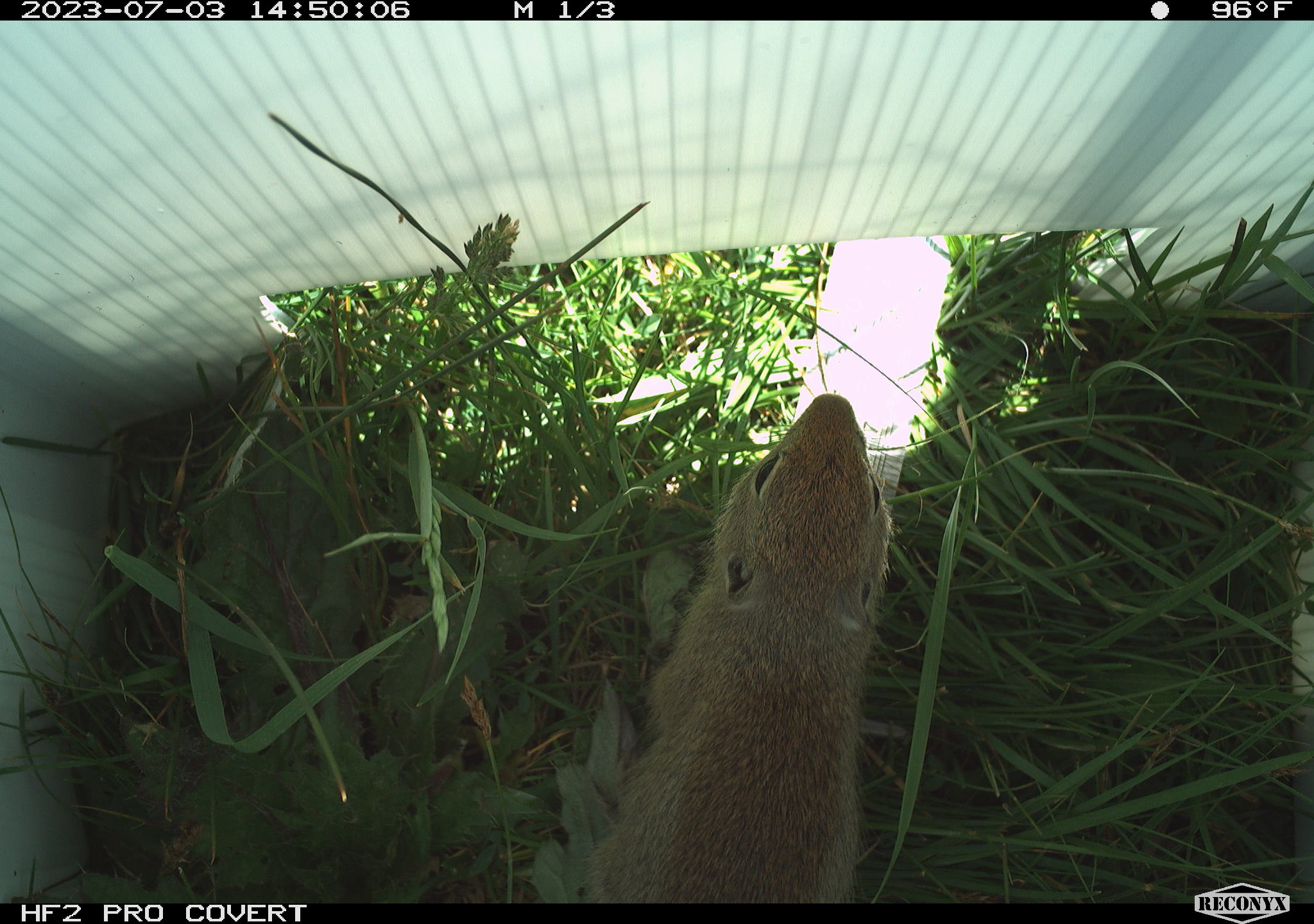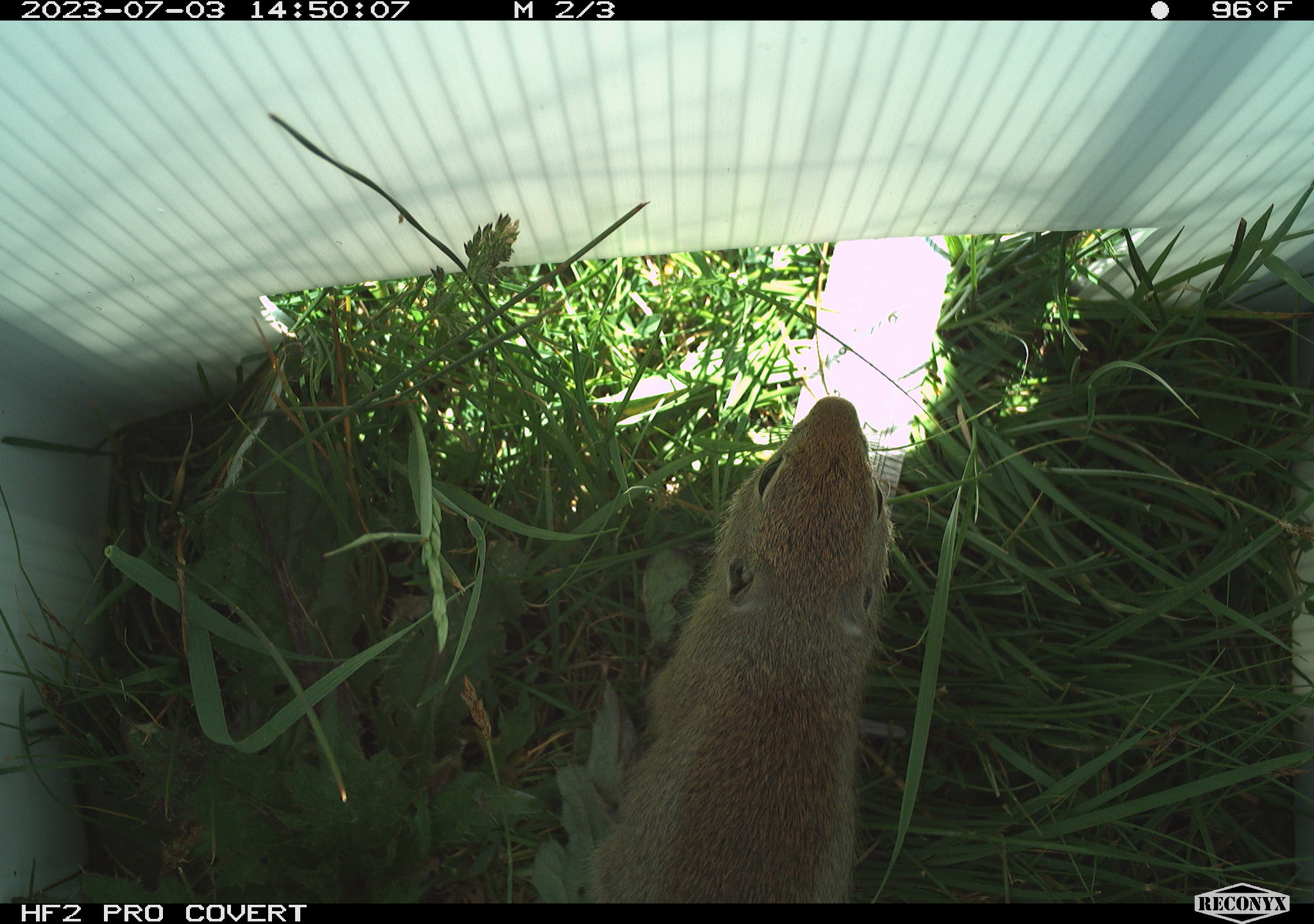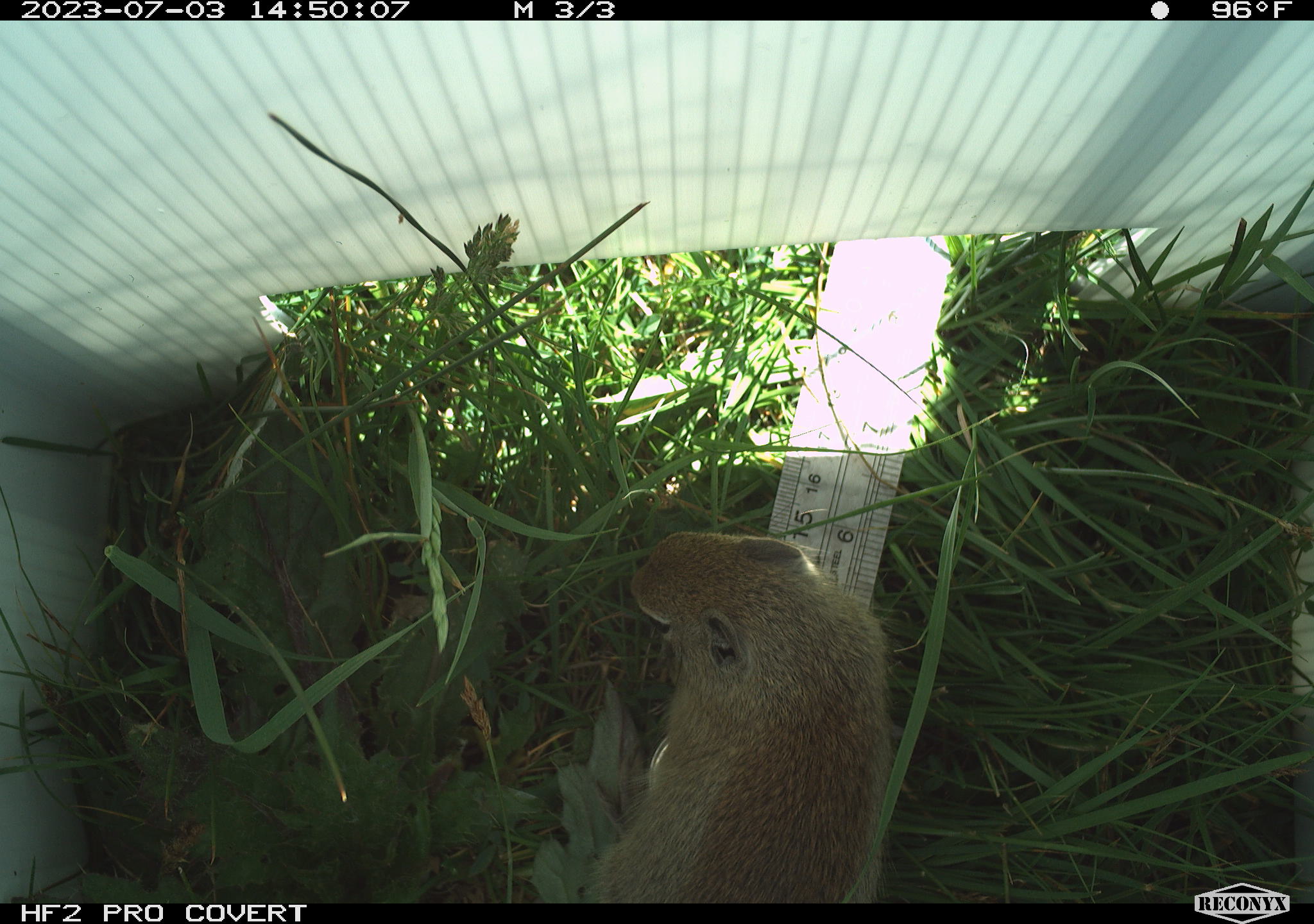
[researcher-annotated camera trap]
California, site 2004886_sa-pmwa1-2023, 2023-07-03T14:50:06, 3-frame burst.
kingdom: Animalia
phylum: Chordata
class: Mammalia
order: Rodentia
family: Sciuridae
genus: Urocitellus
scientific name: Urocitellus beldingi beldingi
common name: belding's ground squirrel